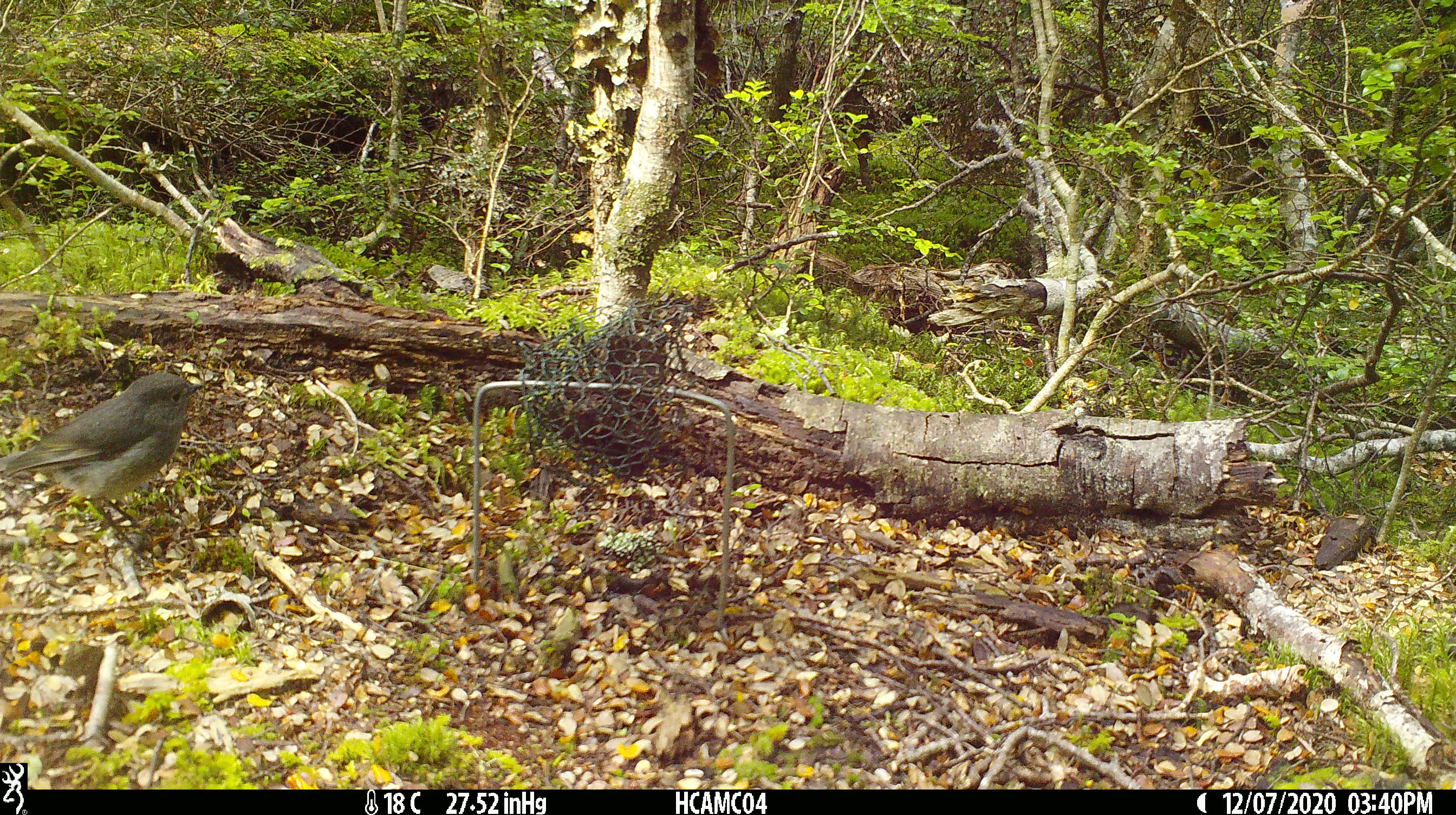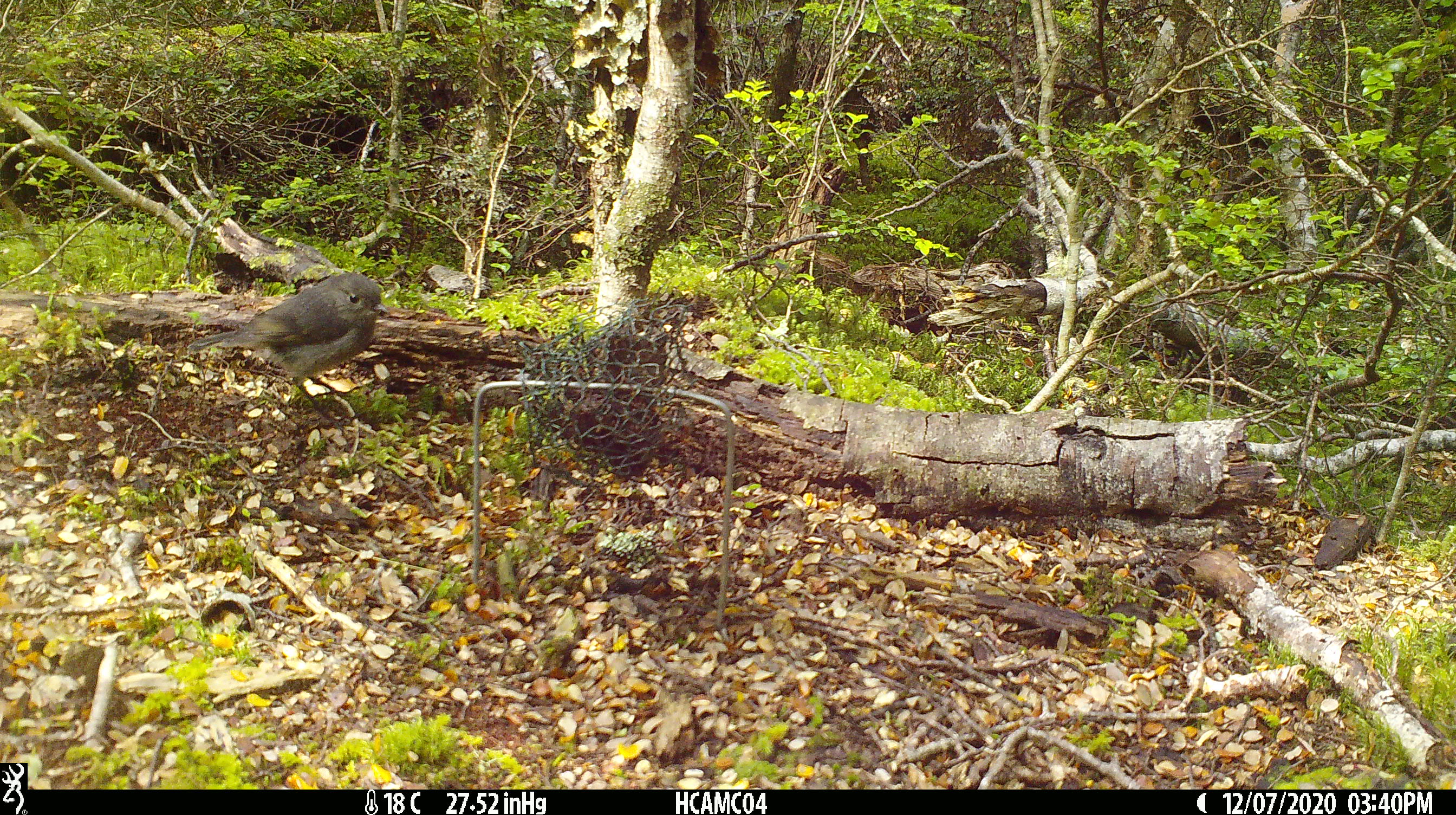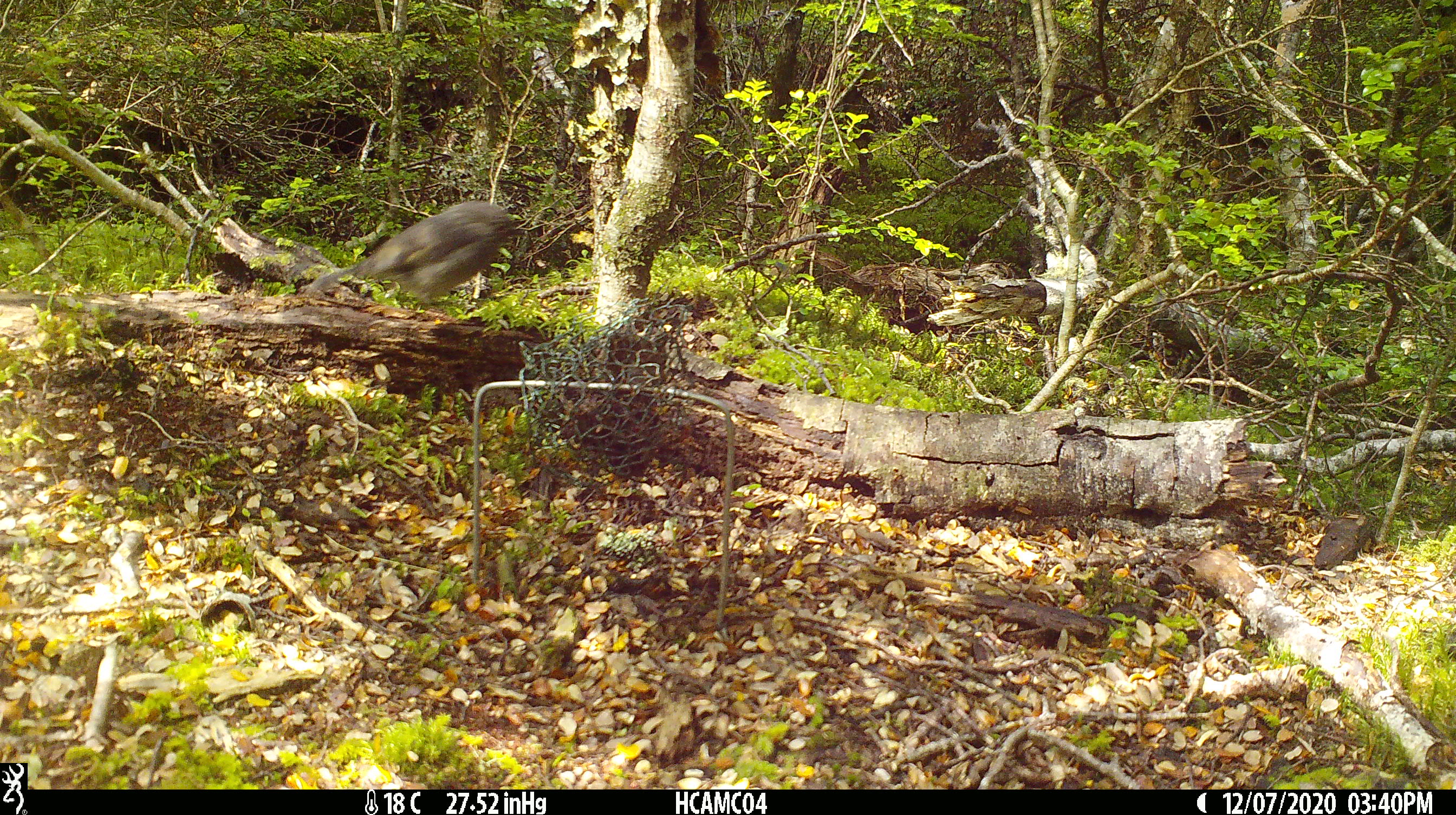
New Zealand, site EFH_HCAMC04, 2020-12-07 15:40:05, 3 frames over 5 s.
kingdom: Animalia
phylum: Chordata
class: Aves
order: Passeriformes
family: Petroicidae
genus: Petroica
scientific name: Petroica australis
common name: new zealand robin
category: robin